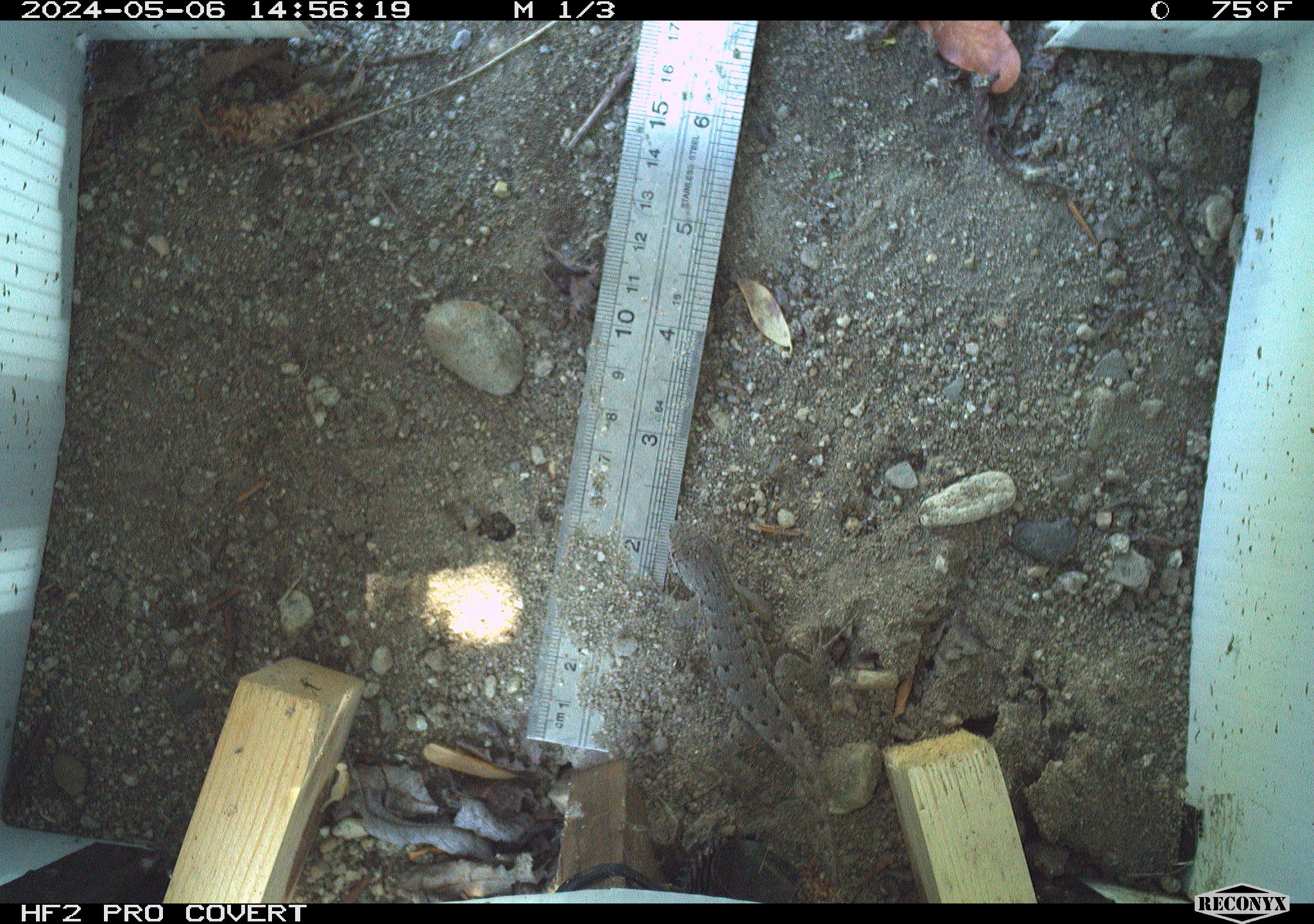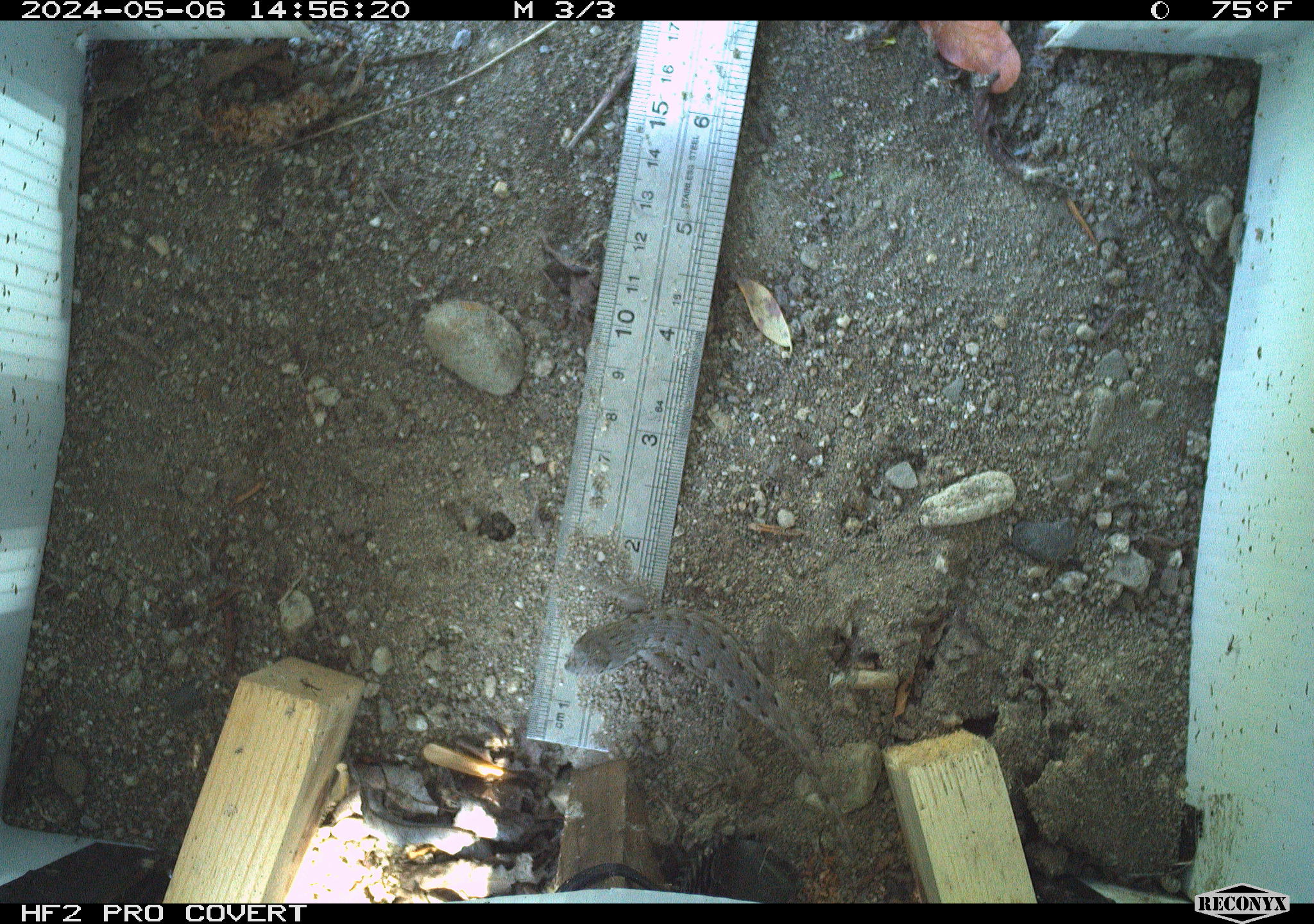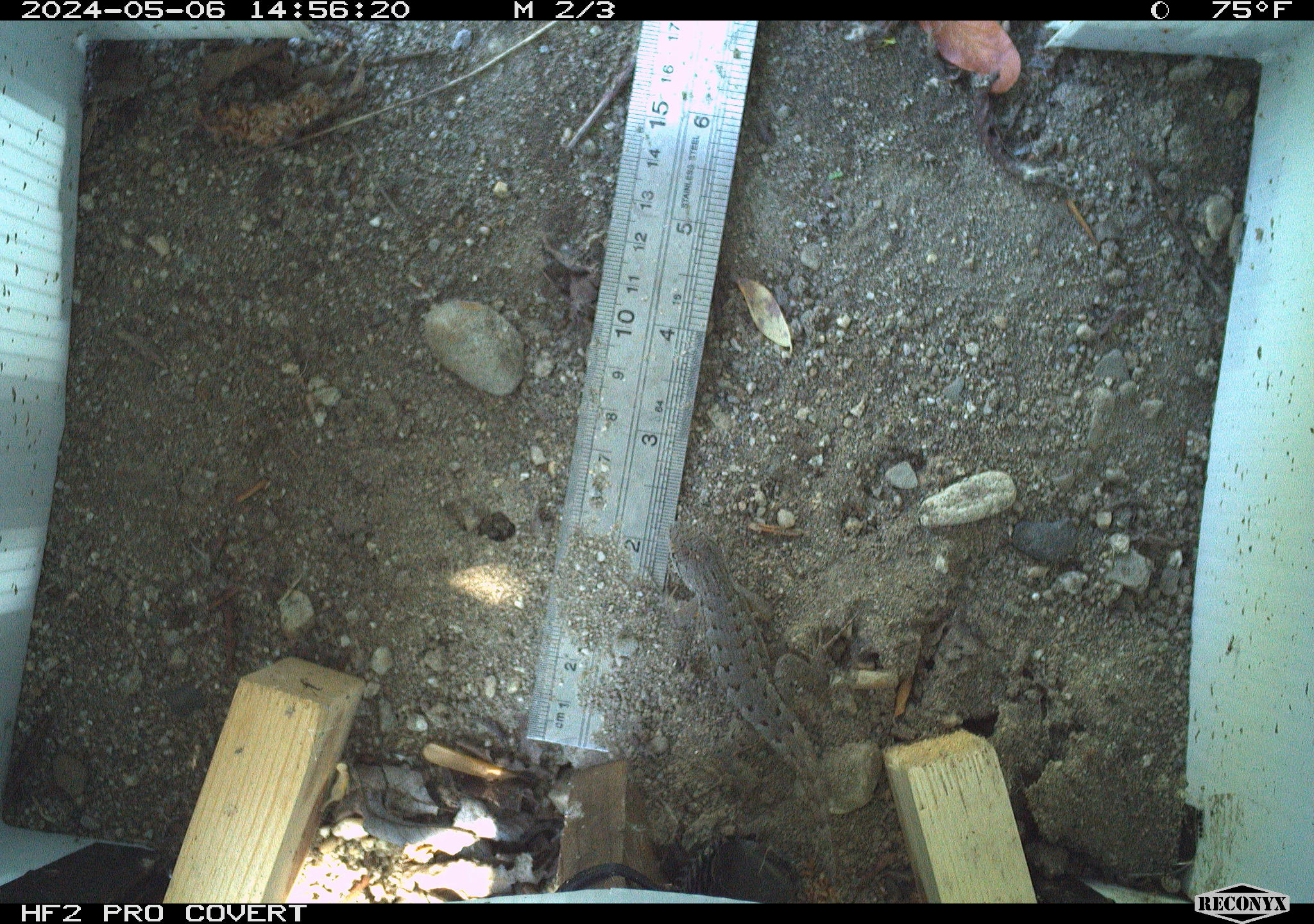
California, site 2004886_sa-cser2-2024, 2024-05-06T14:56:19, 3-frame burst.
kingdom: Animalia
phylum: Chordata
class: Reptilia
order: Squamata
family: Phrynosomatidae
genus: Sceloporus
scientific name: Sceloporus occidentalis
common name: western fence lizard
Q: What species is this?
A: Western fence lizard (Sceloporus occidentalis).